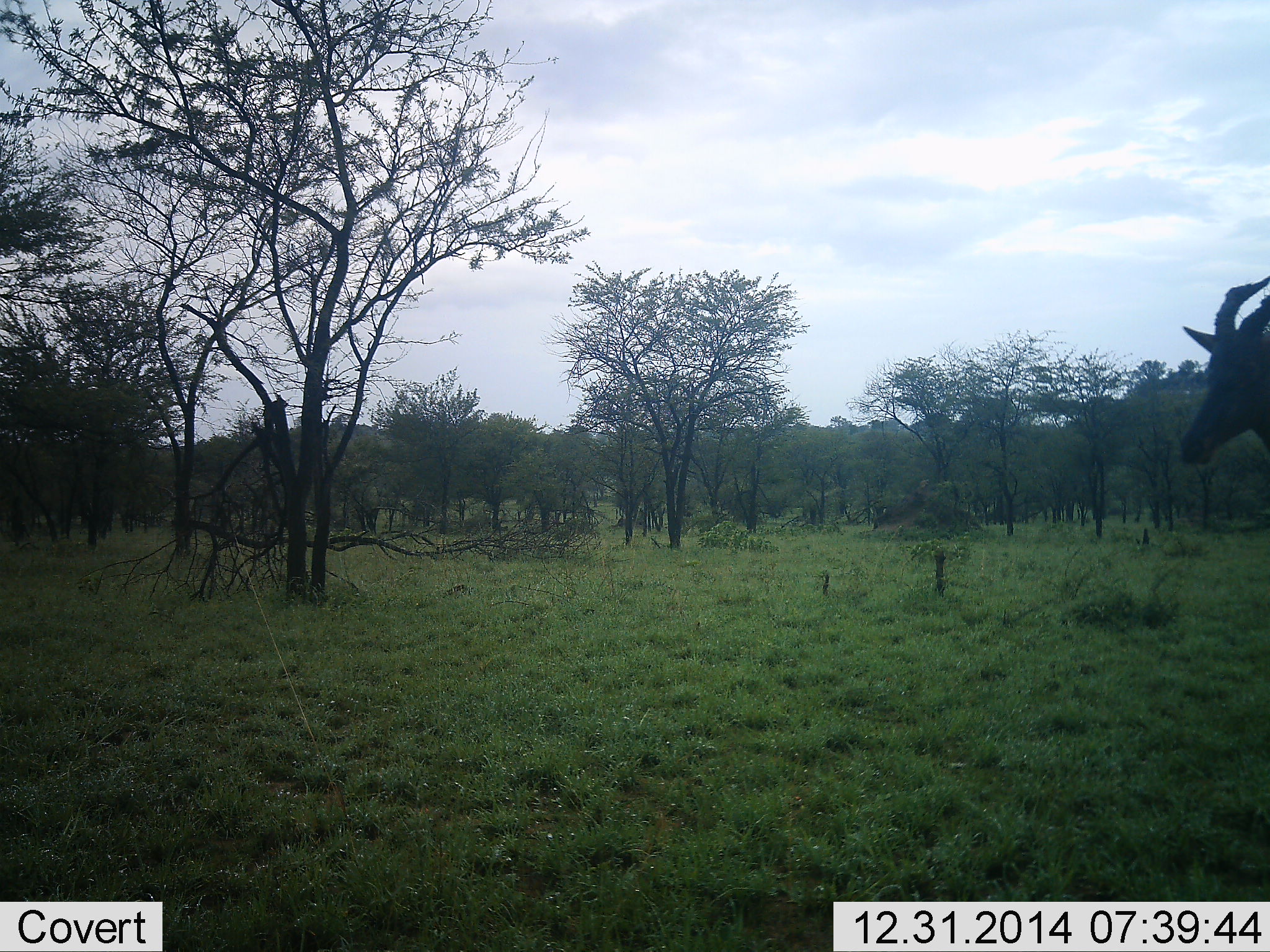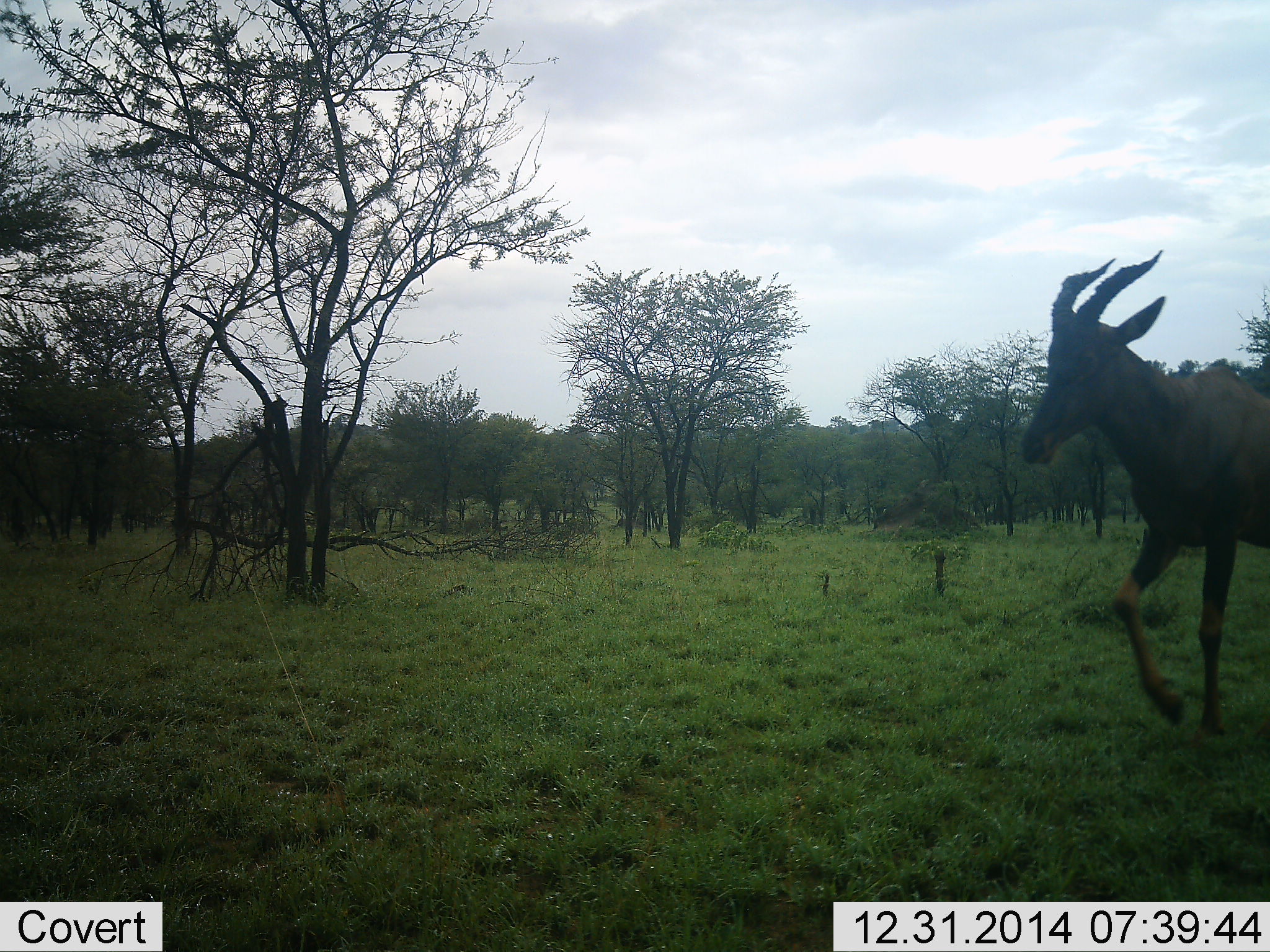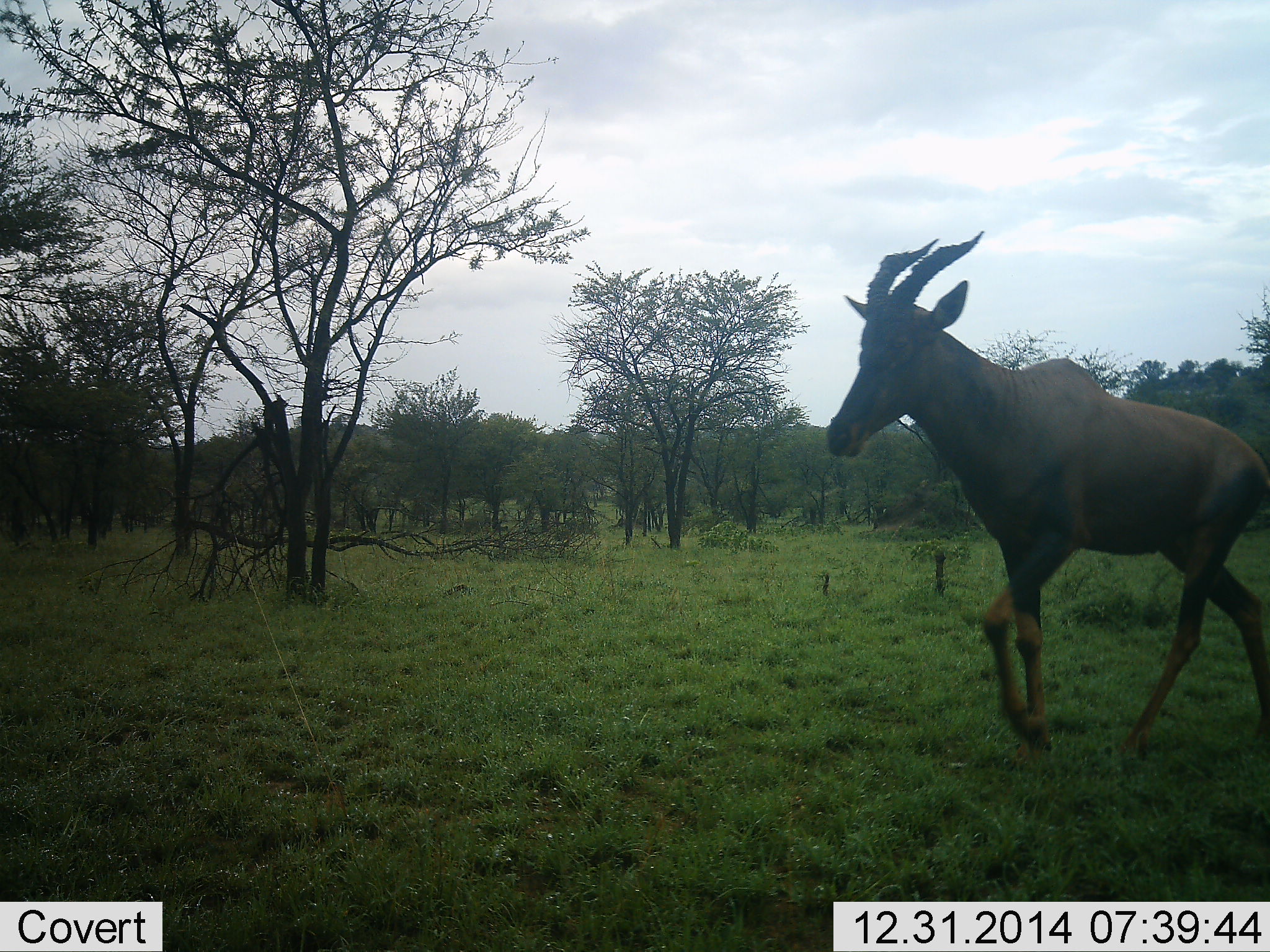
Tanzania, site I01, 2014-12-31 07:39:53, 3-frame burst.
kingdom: Animalia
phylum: Chordata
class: Mammalia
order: Artiodactyla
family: Bovidae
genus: Damaliscus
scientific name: Damaliscus lunatus jimela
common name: topi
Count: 1.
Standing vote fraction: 0%.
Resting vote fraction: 0%.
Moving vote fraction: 100%.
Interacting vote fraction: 0%.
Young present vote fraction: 0%.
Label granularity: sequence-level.